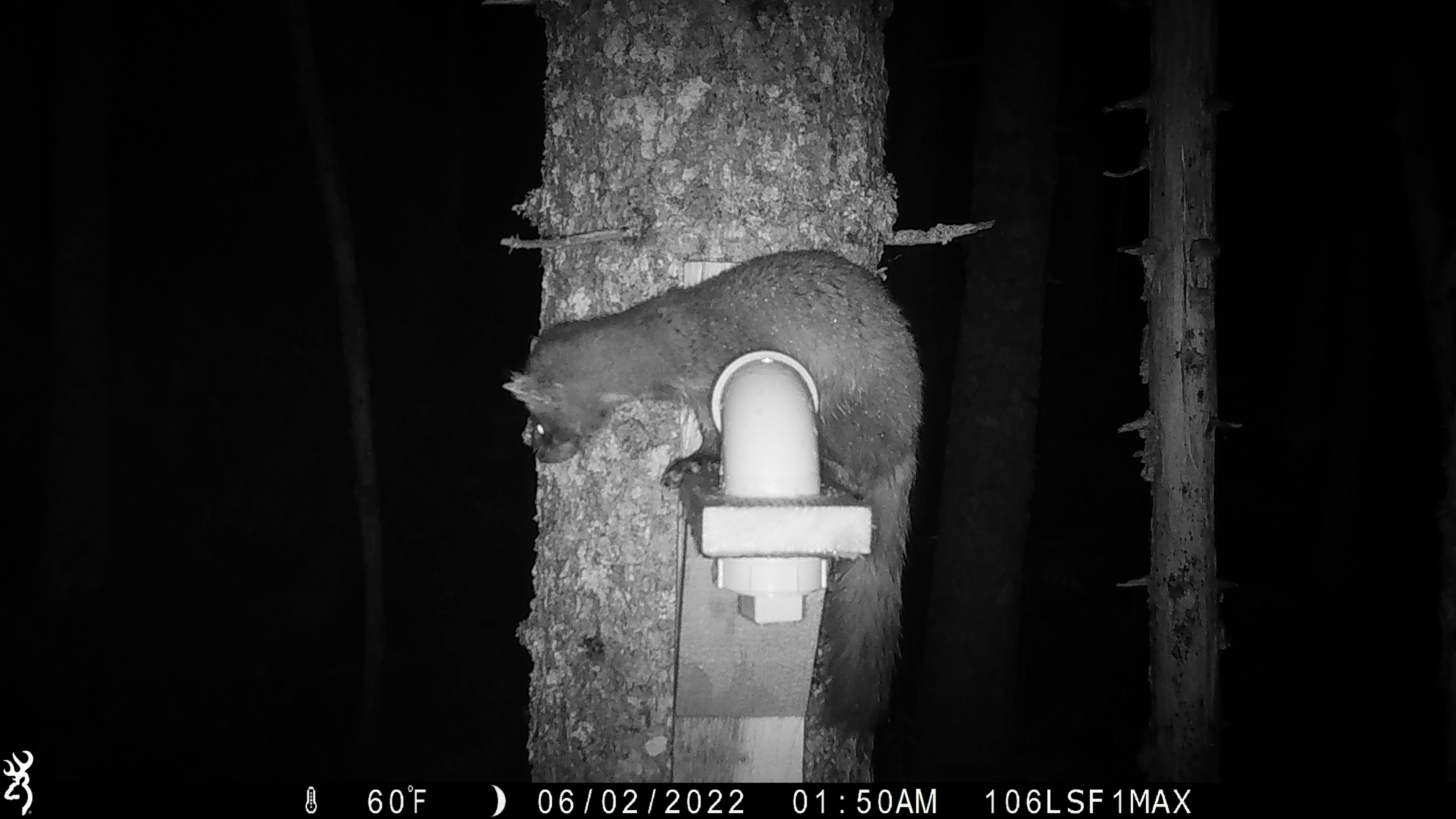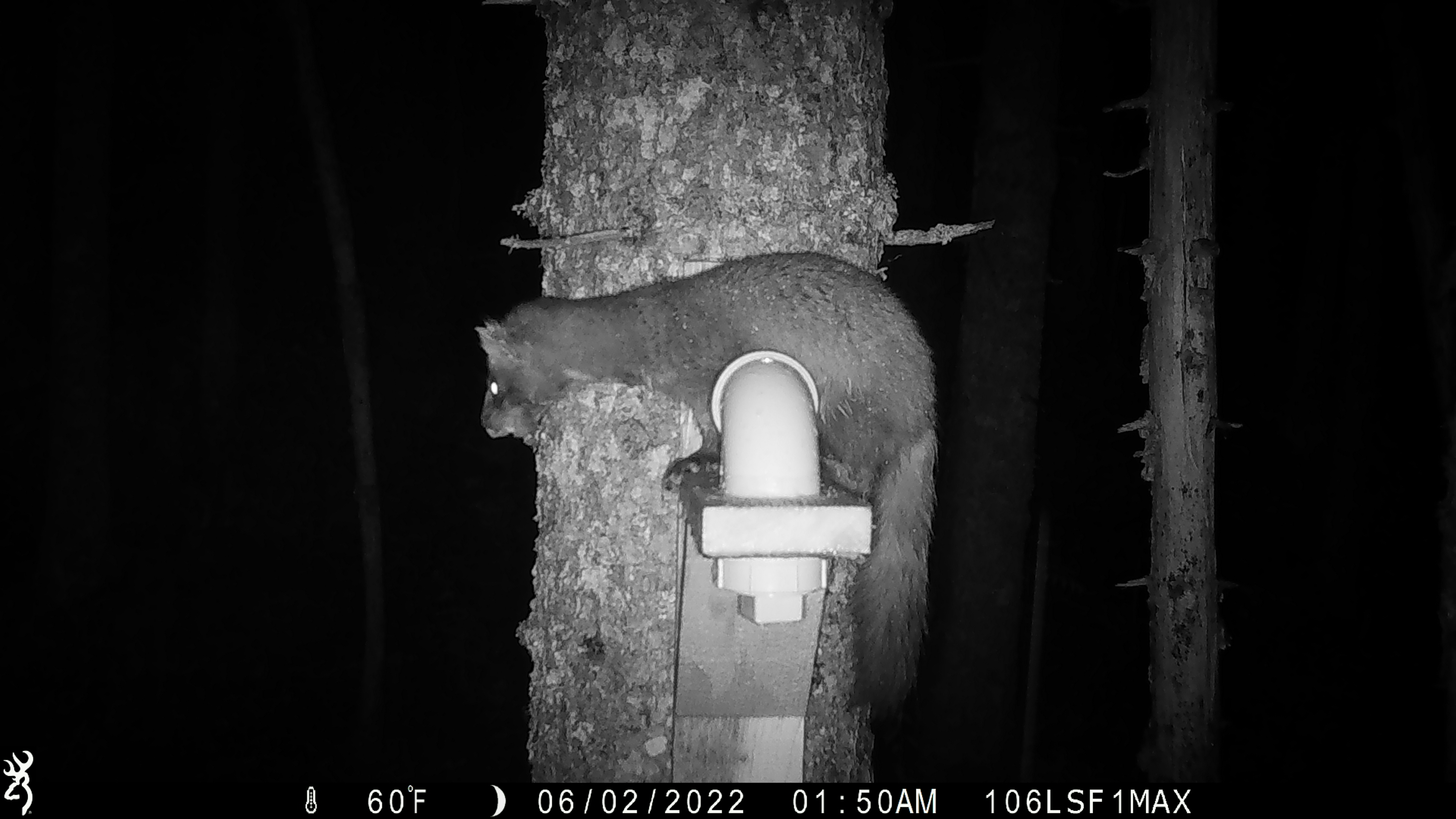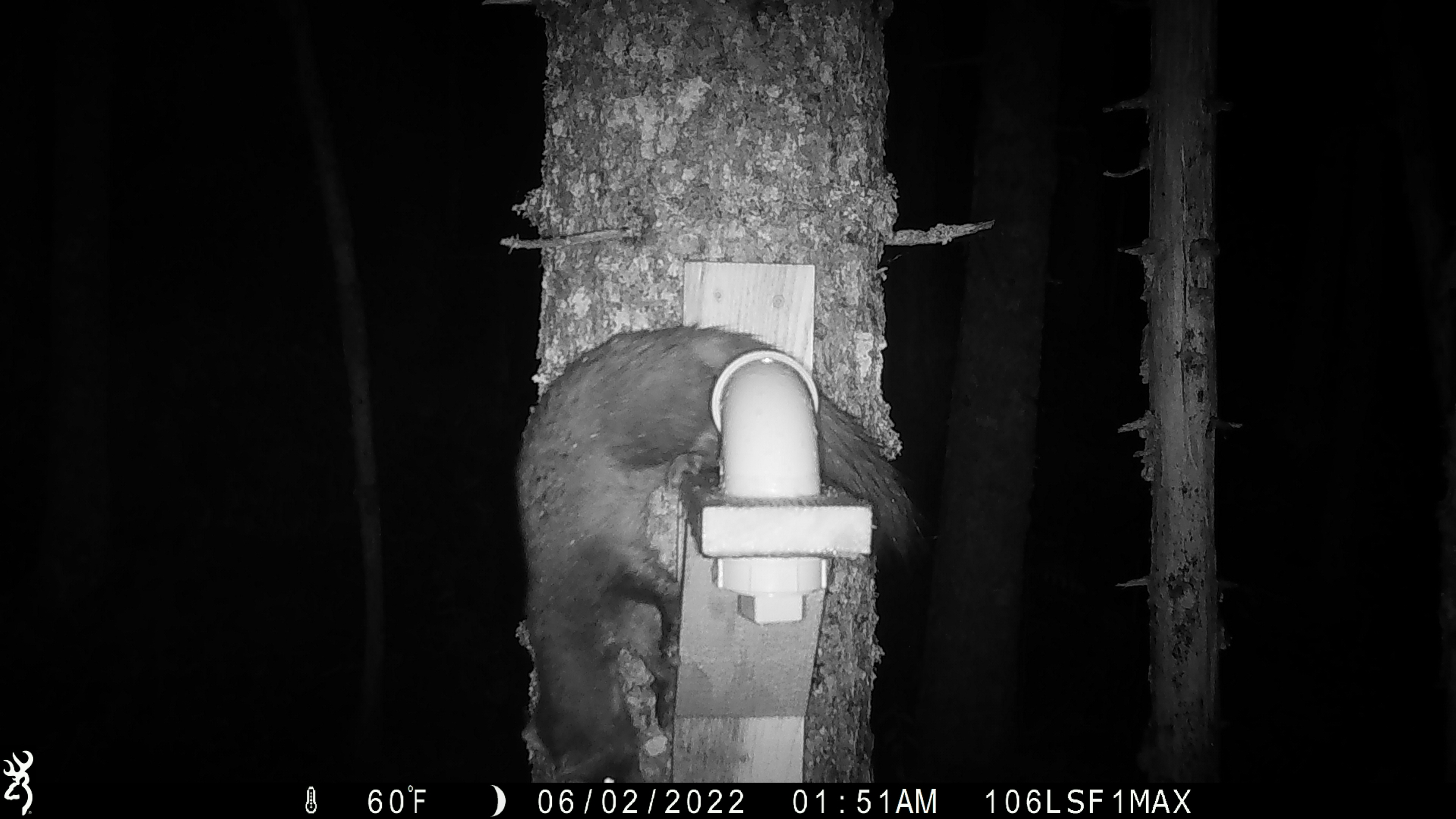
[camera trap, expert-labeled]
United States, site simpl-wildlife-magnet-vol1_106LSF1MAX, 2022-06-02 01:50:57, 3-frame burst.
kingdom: Animalia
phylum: Chordata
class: Mammalia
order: Carnivora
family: Mustelidae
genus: Martes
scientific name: Martes americana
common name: american marten